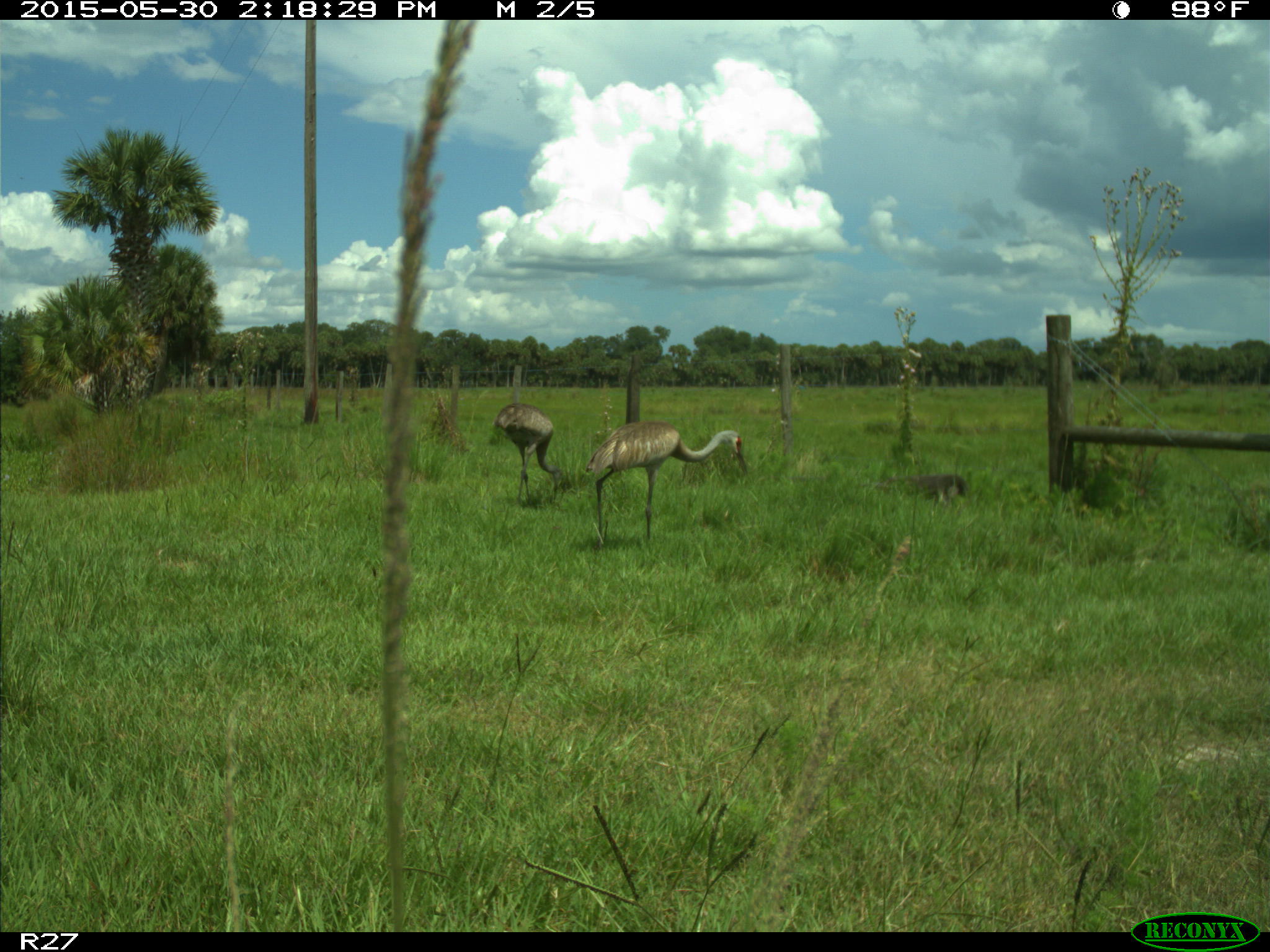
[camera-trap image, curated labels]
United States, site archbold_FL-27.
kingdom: Animalia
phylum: Chordata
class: Aves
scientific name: Aves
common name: birds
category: unidentified bird